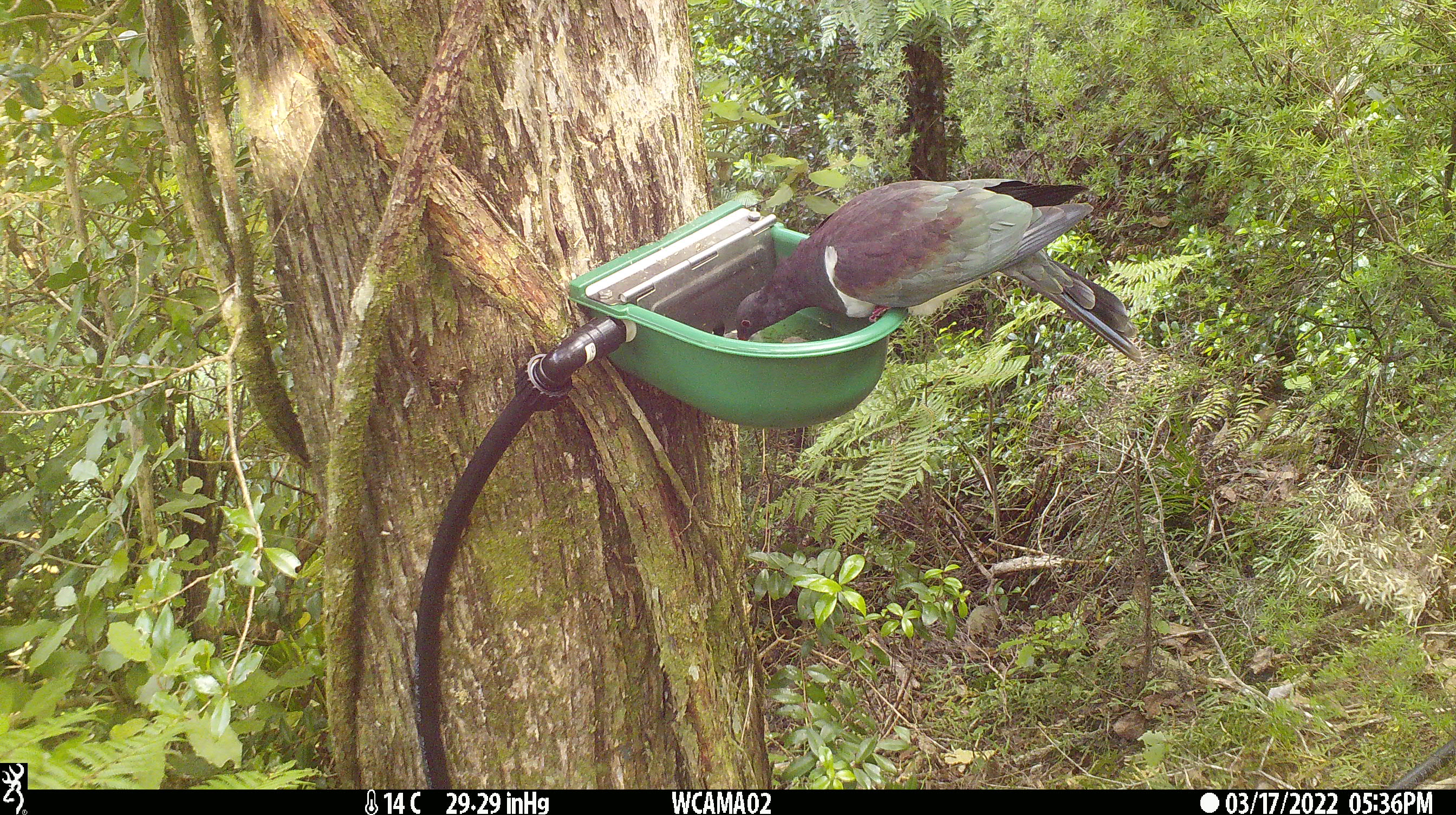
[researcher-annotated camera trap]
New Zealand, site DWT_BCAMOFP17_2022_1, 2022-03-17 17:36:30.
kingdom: Animalia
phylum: Chordata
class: Aves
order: Columbiformes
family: Columbidae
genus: Hemiphaga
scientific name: Hemiphaga novaeseelandiae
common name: new zealand pigeon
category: kereru